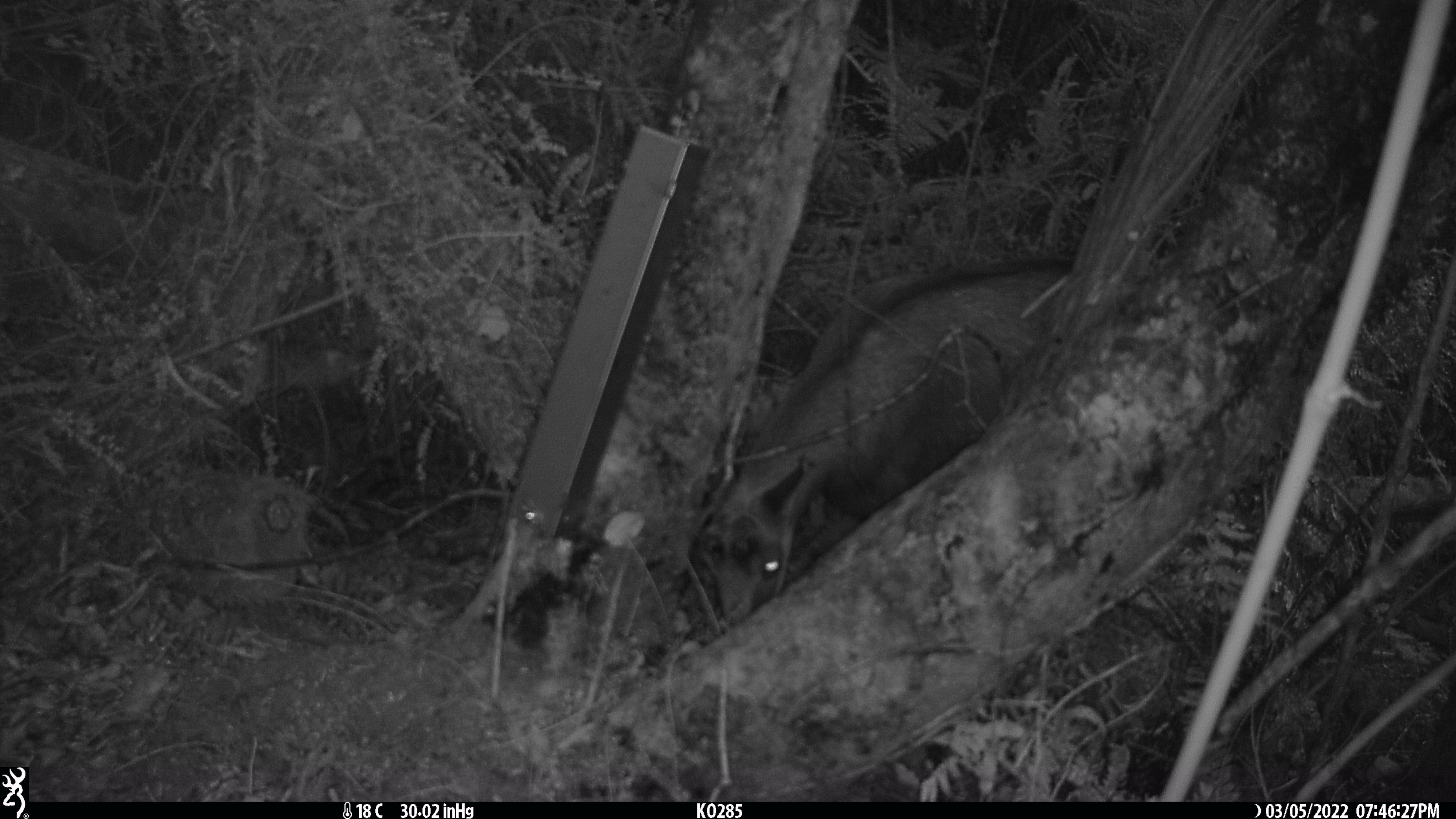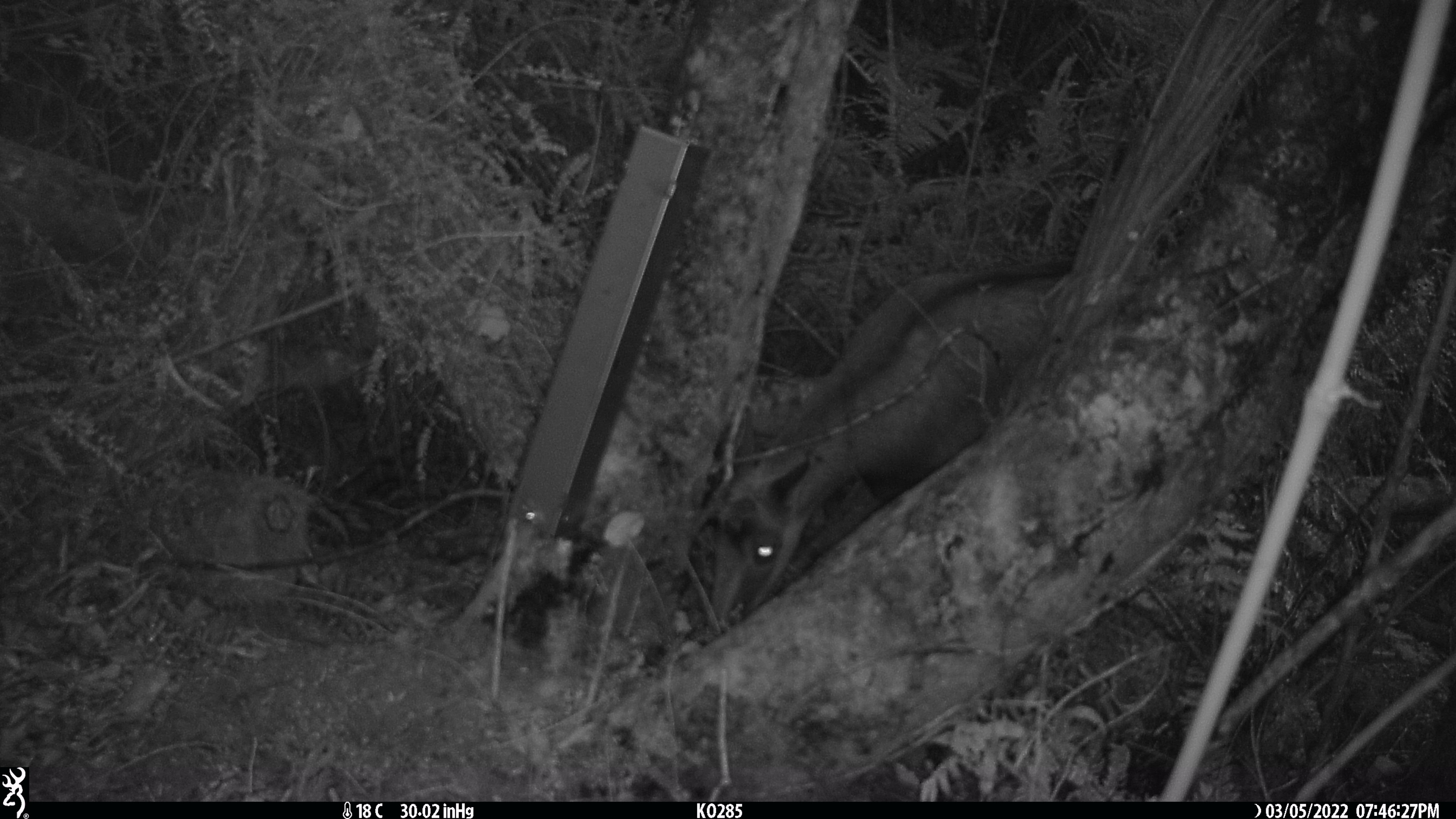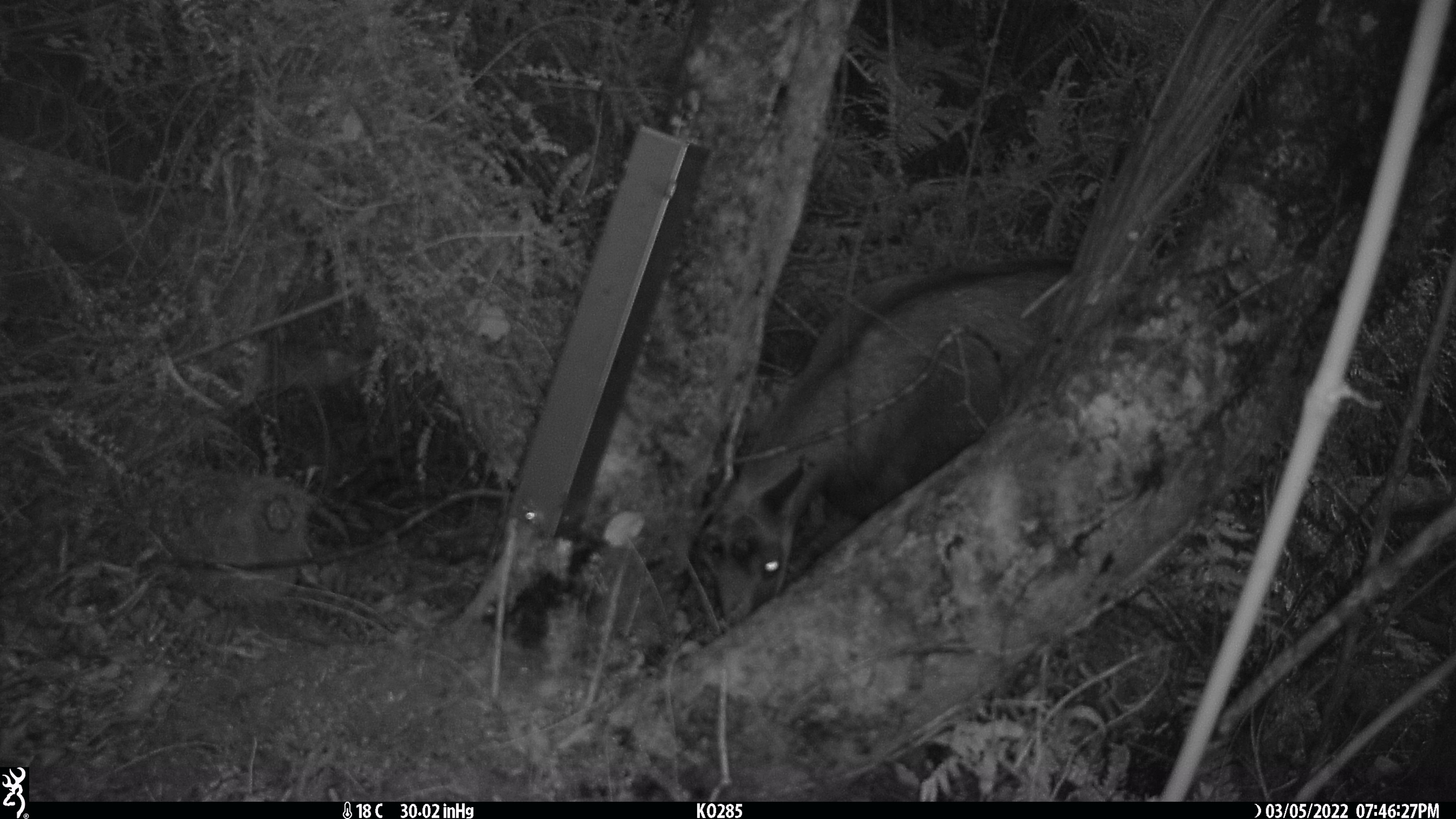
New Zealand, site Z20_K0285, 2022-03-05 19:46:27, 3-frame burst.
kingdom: Animalia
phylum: Chordata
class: Mammalia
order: Artiodactyla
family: Bovidae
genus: Rupicapra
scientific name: Rupicapra rupicapra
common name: alpine chamois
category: chamois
Chamois (alpine chamois) (Rupicapra rupicapra).